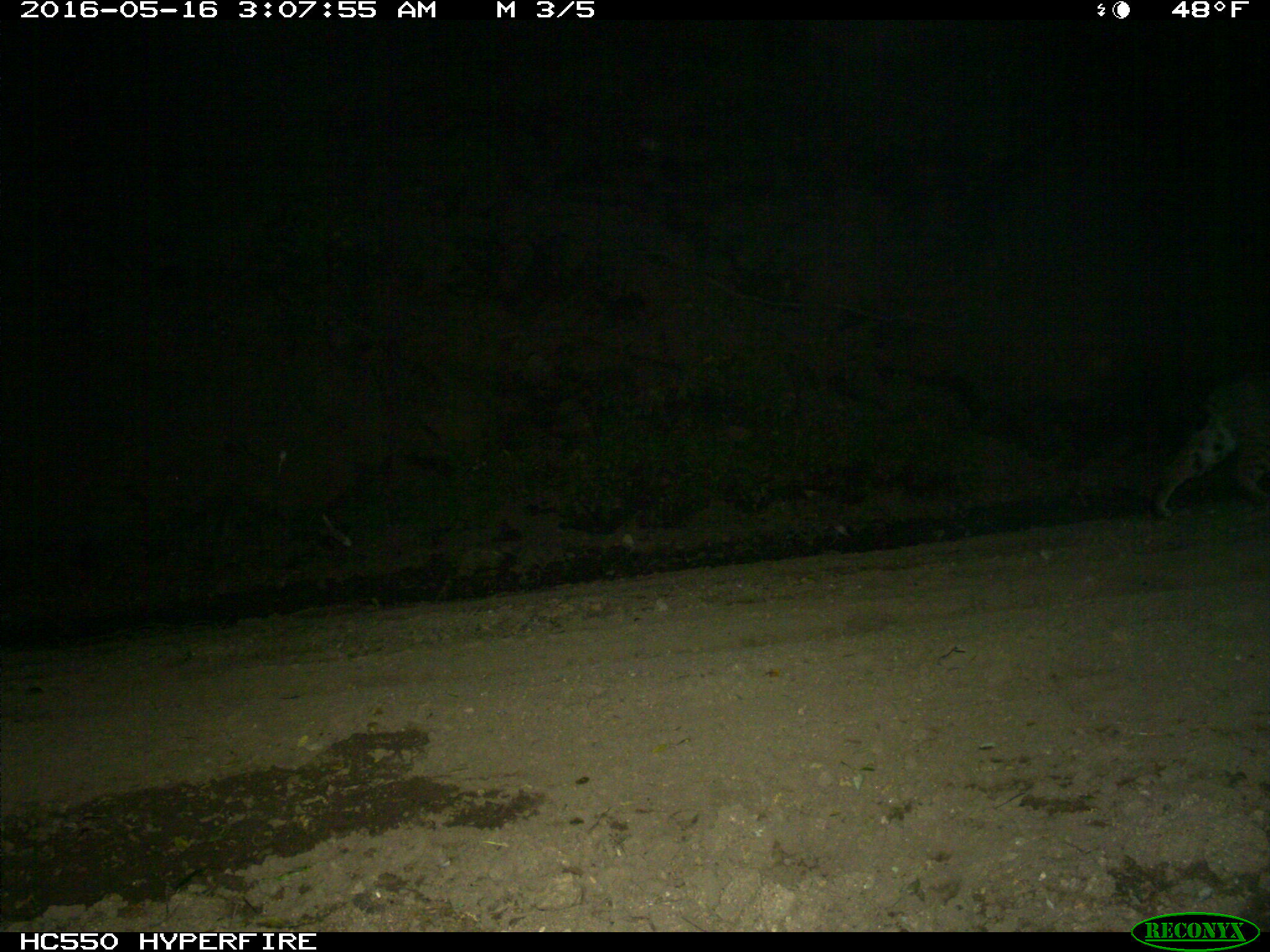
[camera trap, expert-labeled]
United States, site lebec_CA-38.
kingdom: Animalia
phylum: Chordata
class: Mammalia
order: Carnivora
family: Felidae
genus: Lynx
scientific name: Lynx rufus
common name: bobcat